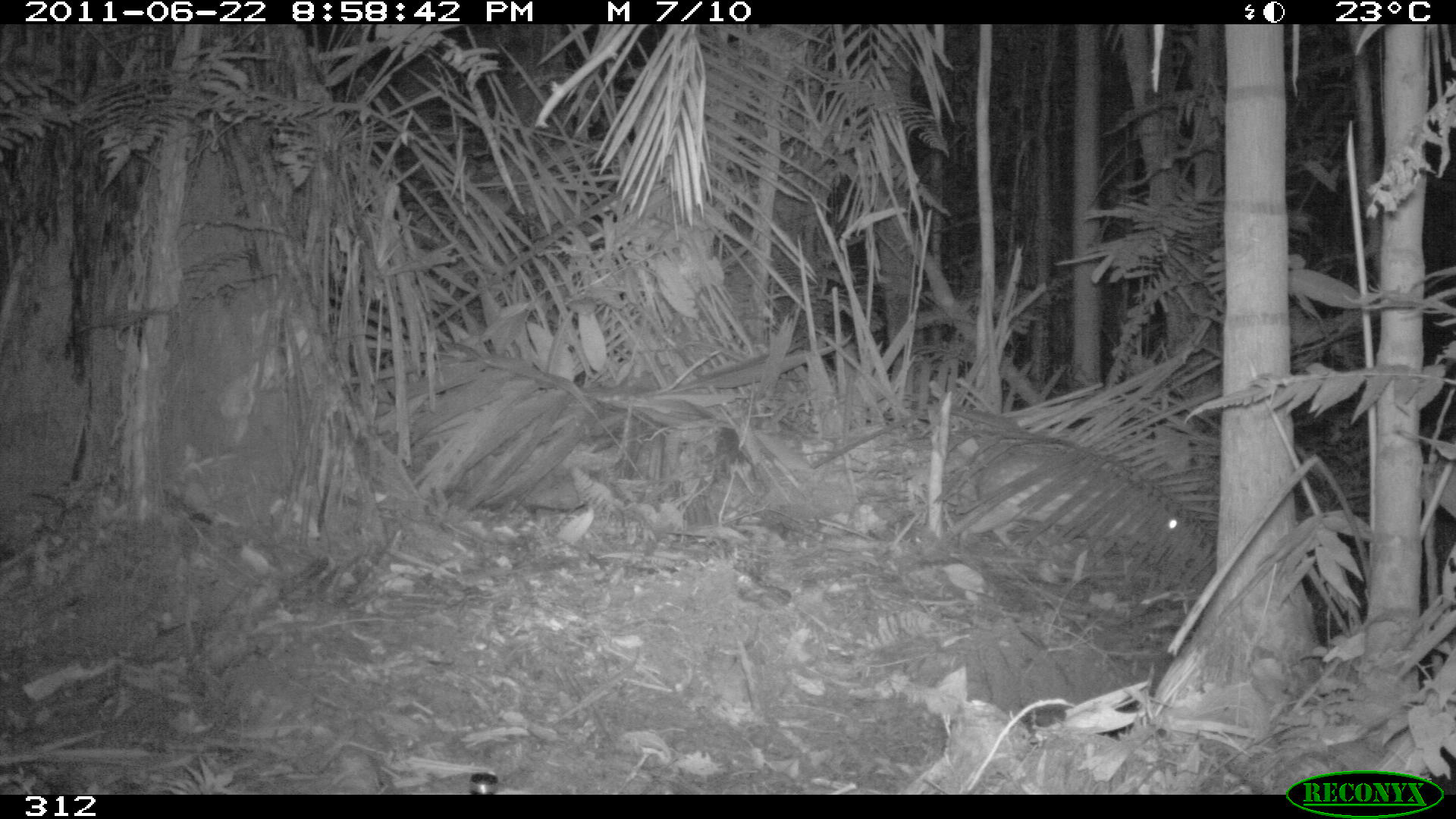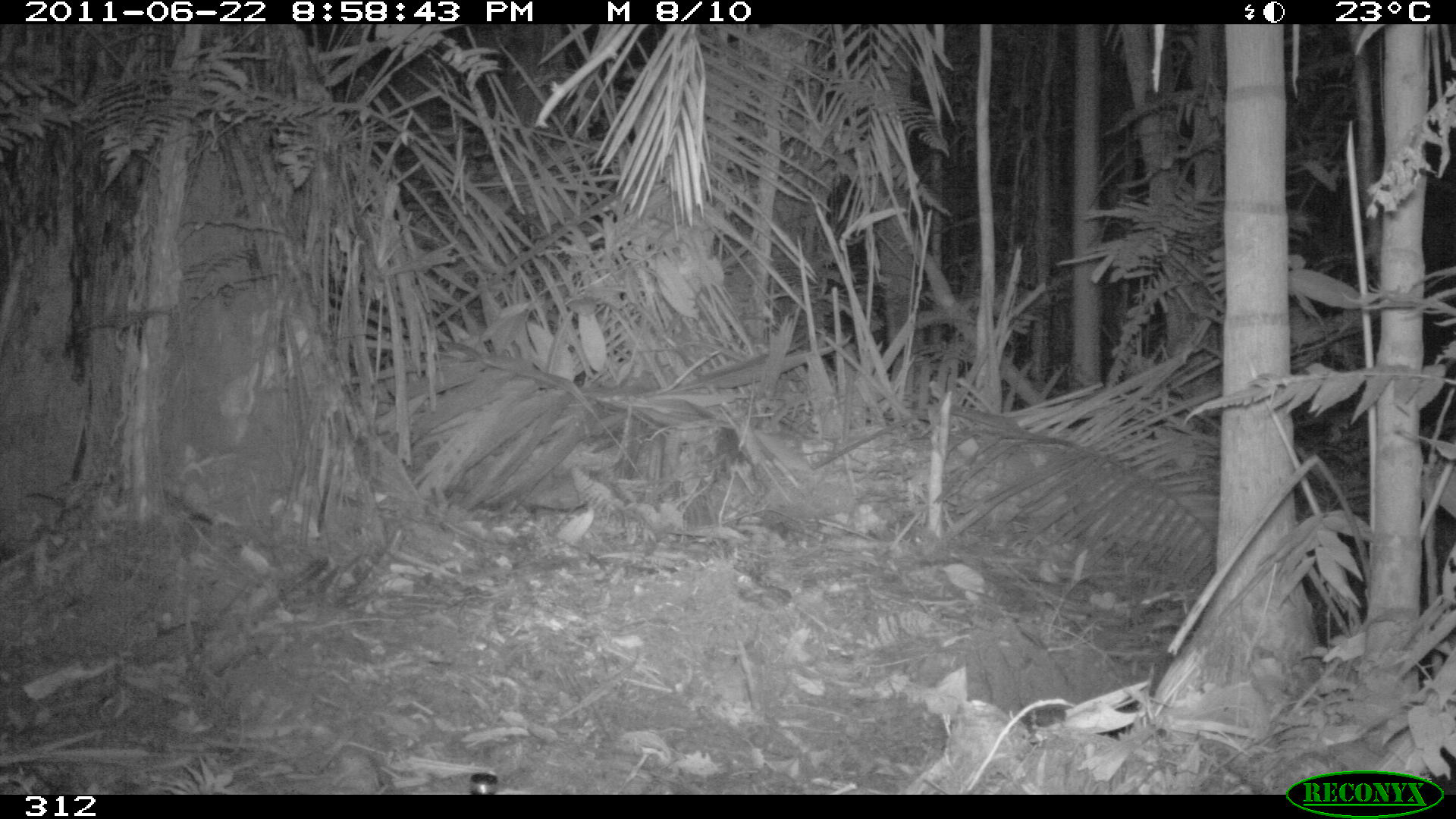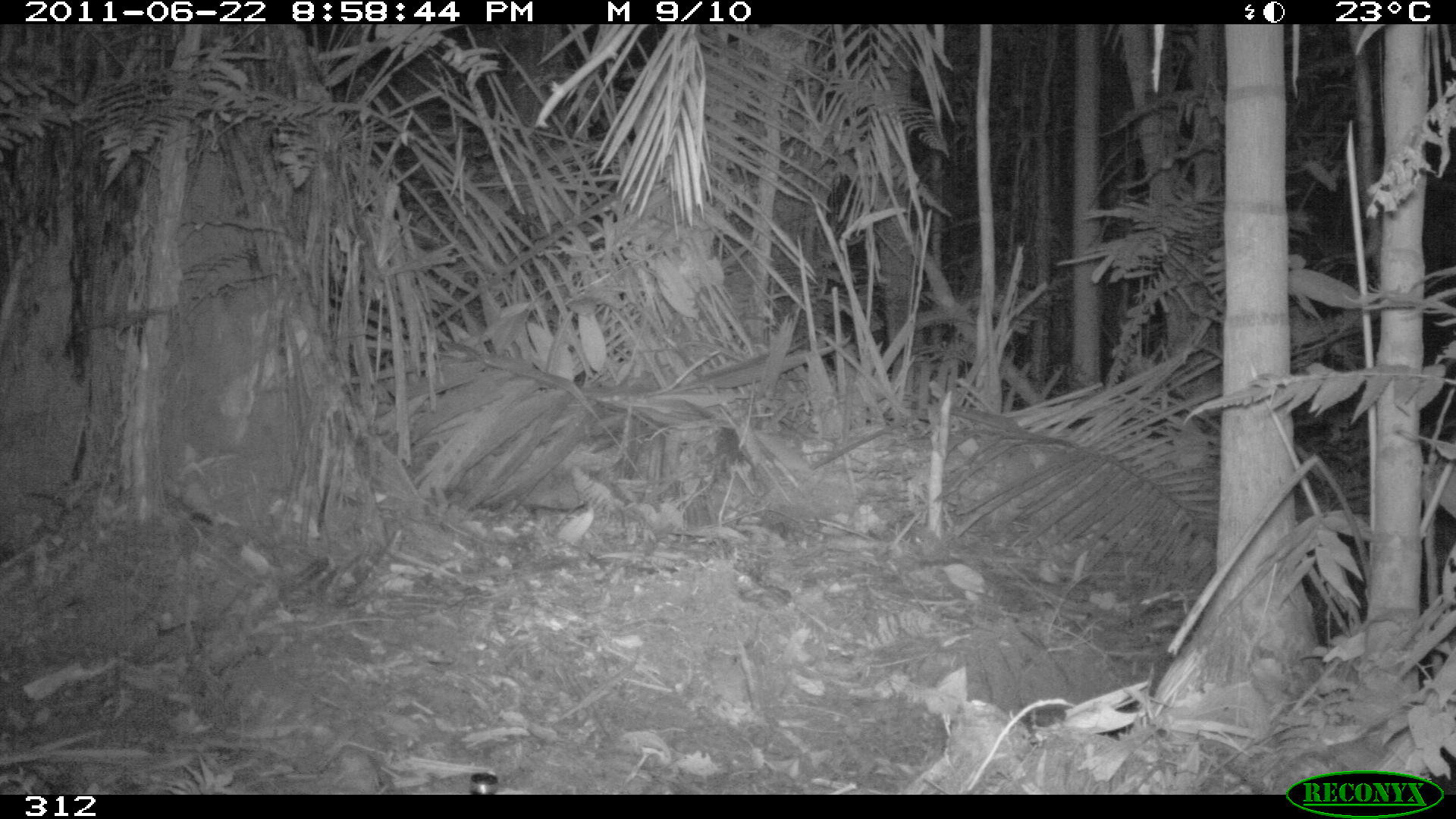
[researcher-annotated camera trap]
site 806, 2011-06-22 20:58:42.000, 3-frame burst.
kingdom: Animalia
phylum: Chordata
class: Mammalia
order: Rodentia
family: Cuniculidae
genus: Cuniculus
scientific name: Cuniculus paca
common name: spotted paca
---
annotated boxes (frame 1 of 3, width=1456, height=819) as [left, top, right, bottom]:
cuniculus paca: [954, 433, 1204, 564]